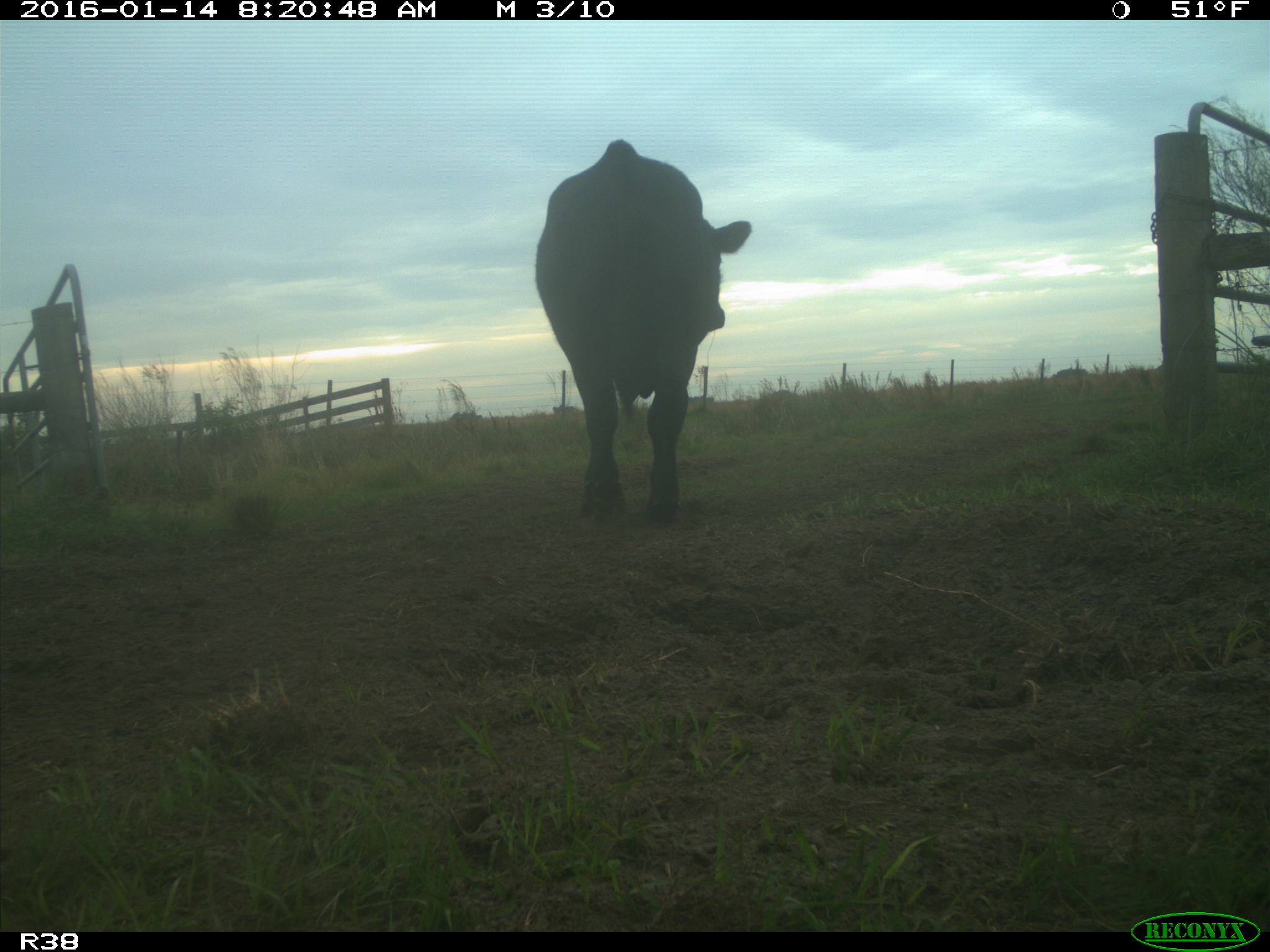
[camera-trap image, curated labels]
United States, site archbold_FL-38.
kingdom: Animalia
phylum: Chordata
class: Mammalia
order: Artiodactyla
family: Bovidae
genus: Bos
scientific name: Bos taurus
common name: domestic cow